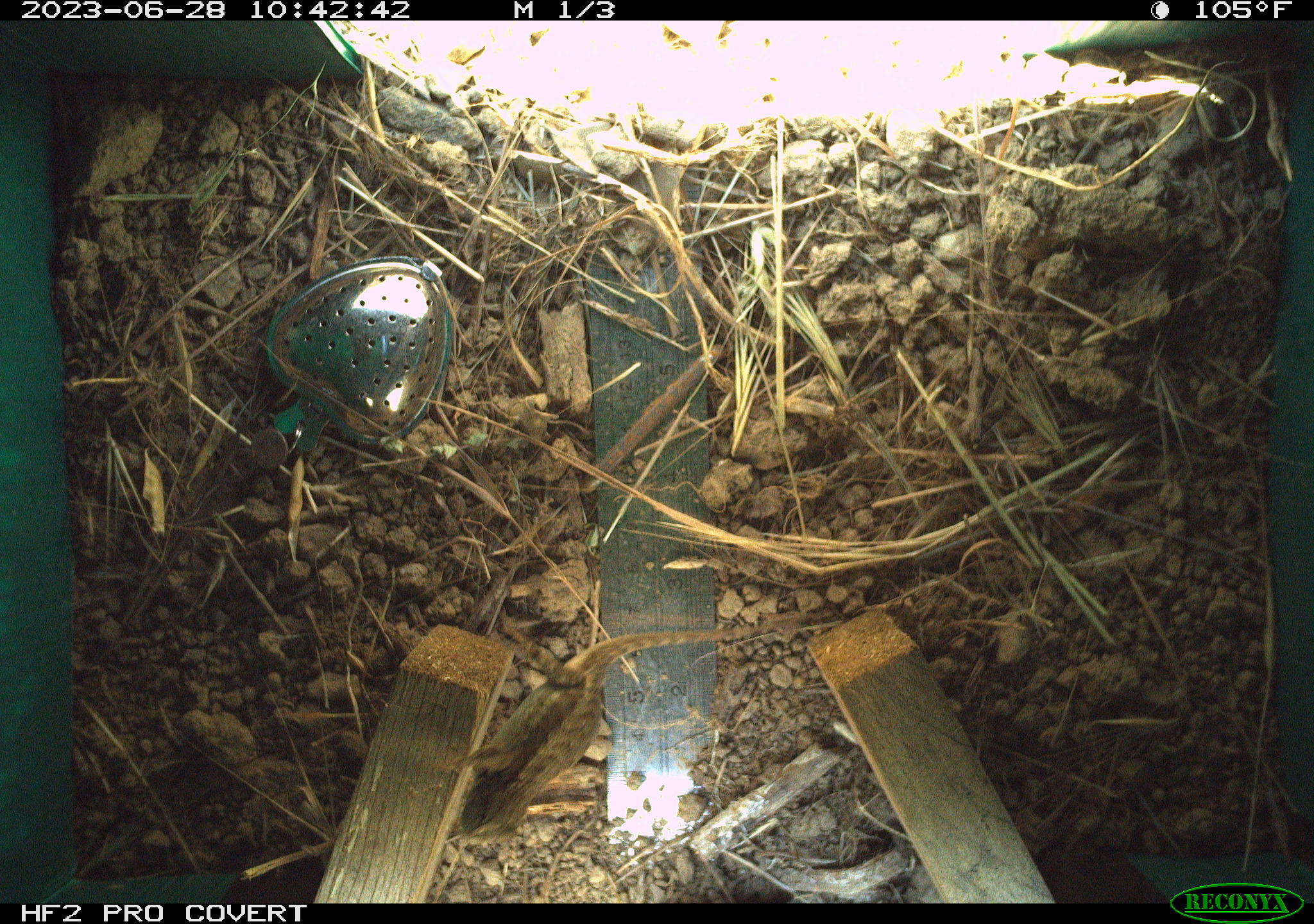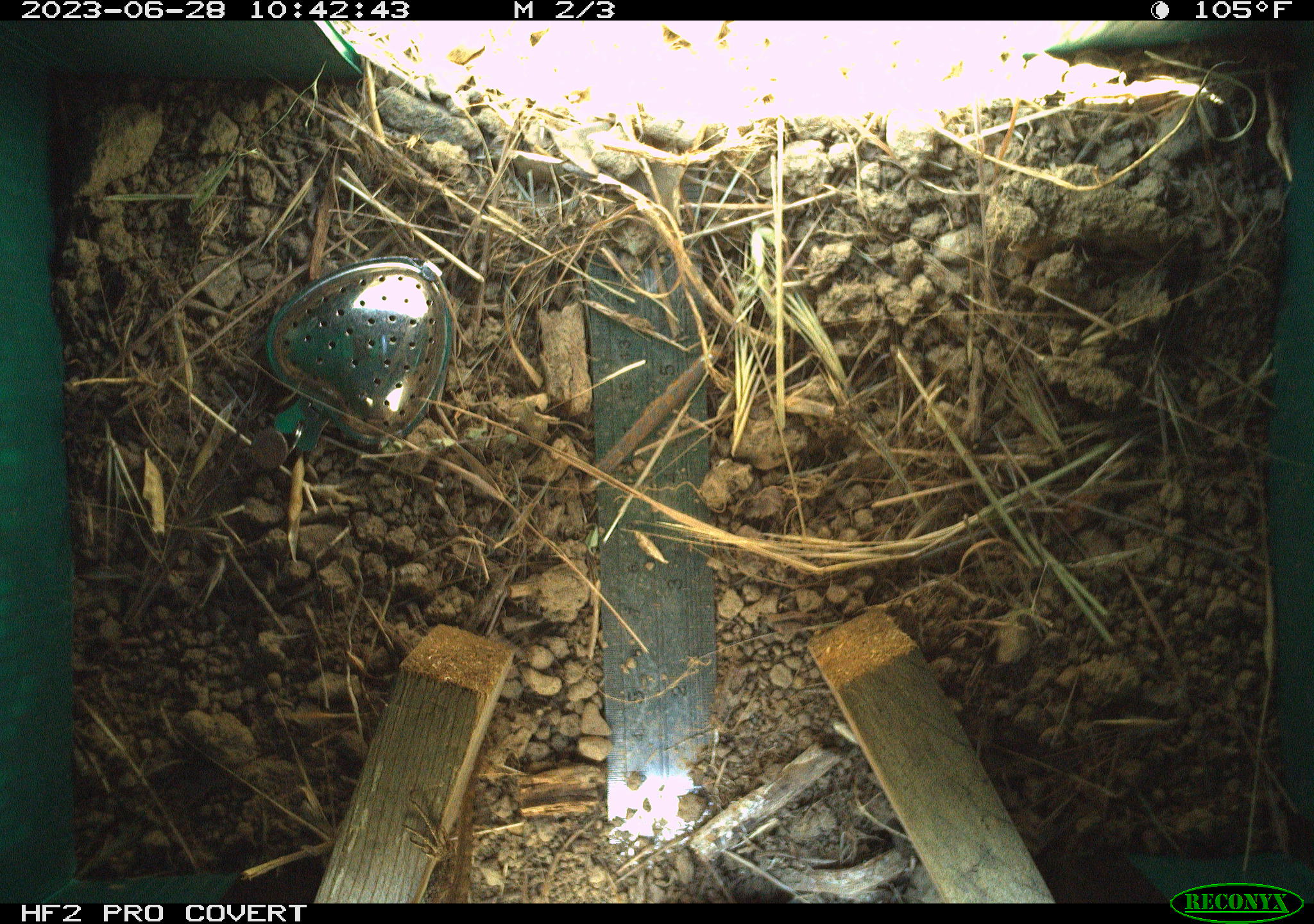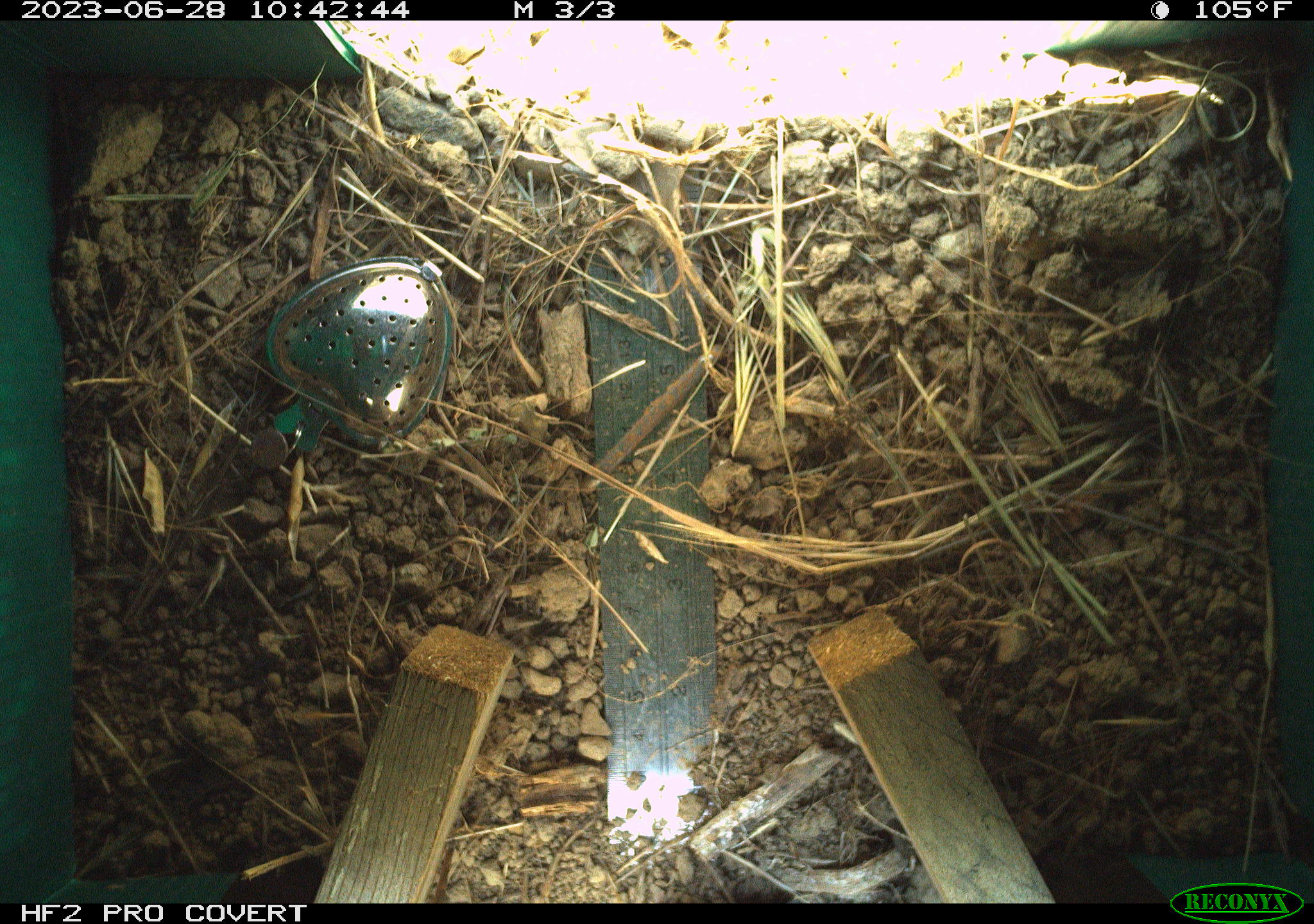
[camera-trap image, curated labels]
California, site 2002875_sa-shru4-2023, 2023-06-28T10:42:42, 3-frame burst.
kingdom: Animalia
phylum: Chordata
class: Reptilia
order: Squamata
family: Phrynosomatidae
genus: Sceloporus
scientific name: Sceloporus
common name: spiny lizards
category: sceloporus species